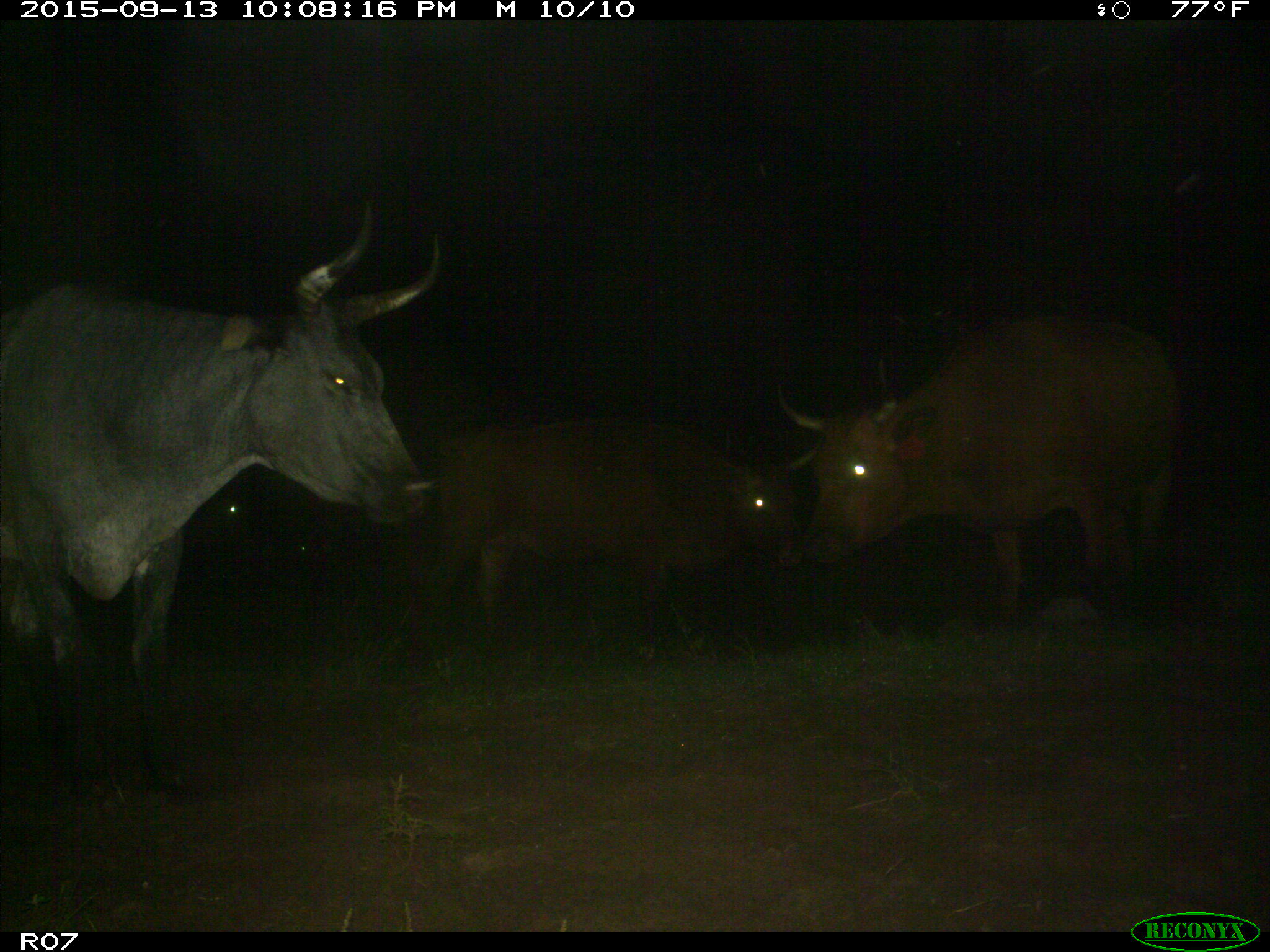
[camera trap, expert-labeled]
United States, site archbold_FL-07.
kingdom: Animalia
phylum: Chordata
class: Mammalia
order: Artiodactyla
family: Bovidae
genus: Bos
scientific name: Bos taurus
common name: domestic cow